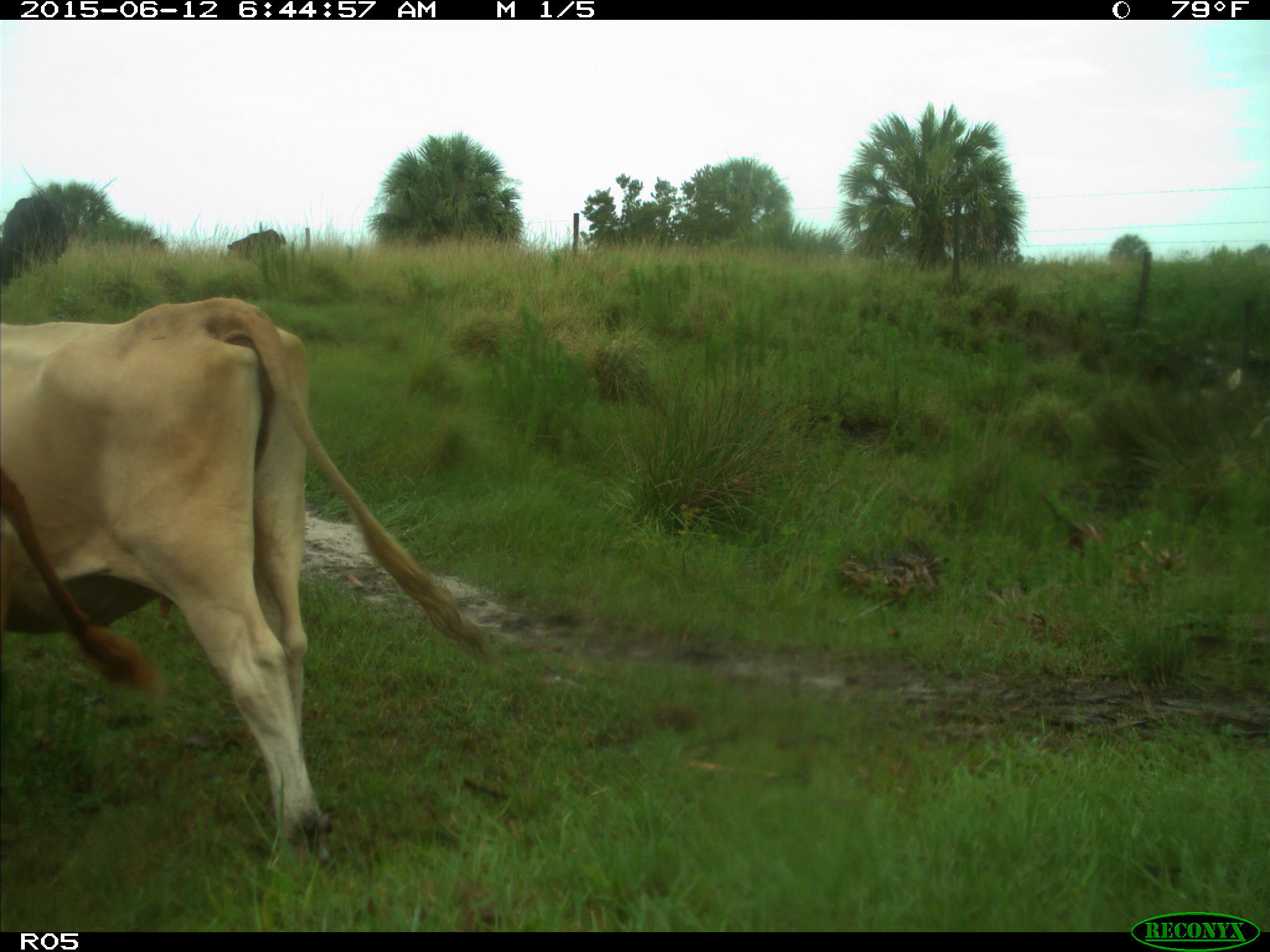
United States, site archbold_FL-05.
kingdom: Animalia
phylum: Chordata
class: Mammalia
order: Artiodactyla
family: Bovidae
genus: Bos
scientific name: Bos taurus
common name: domestic cow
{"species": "Bos taurus (domestic cow)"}